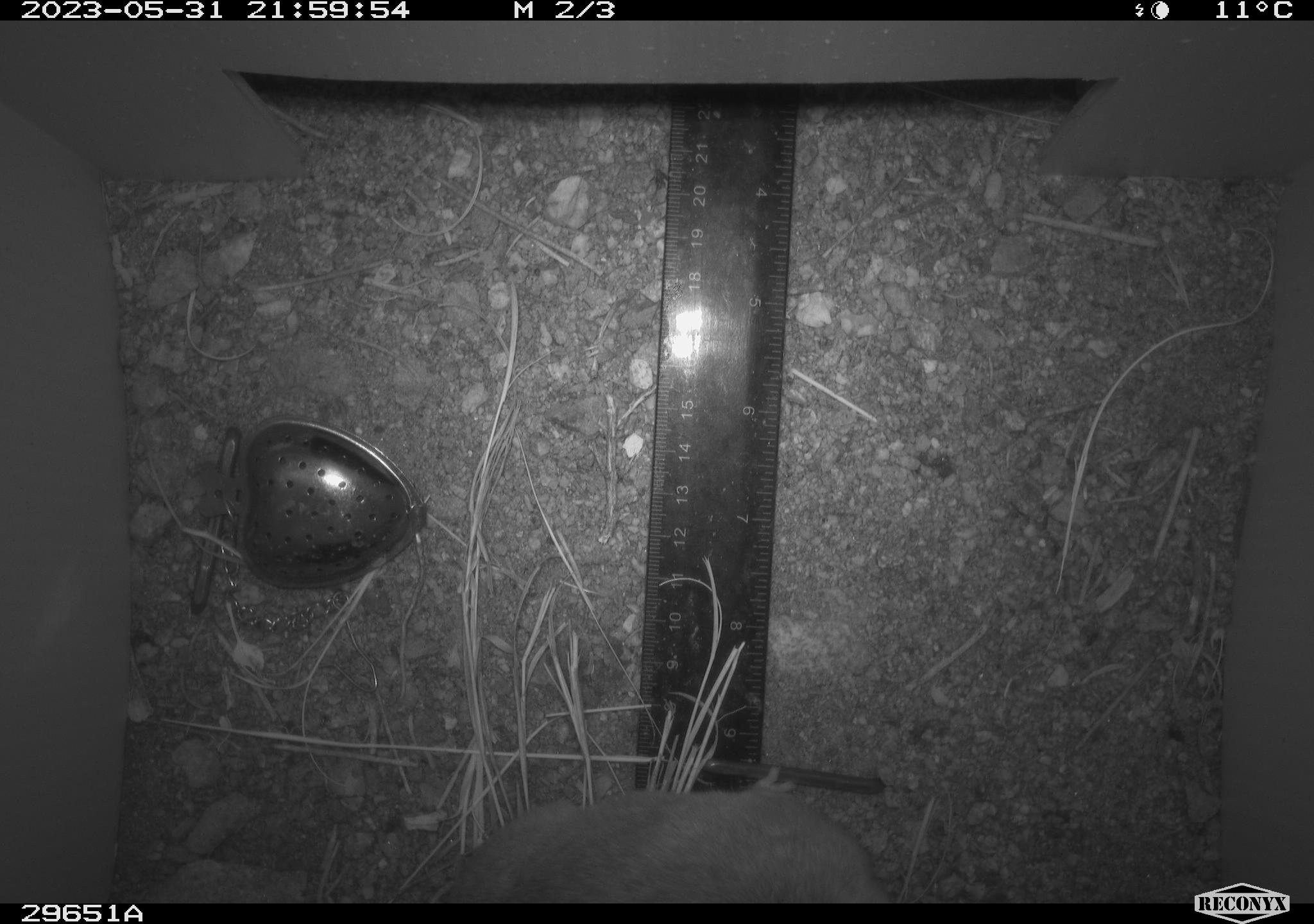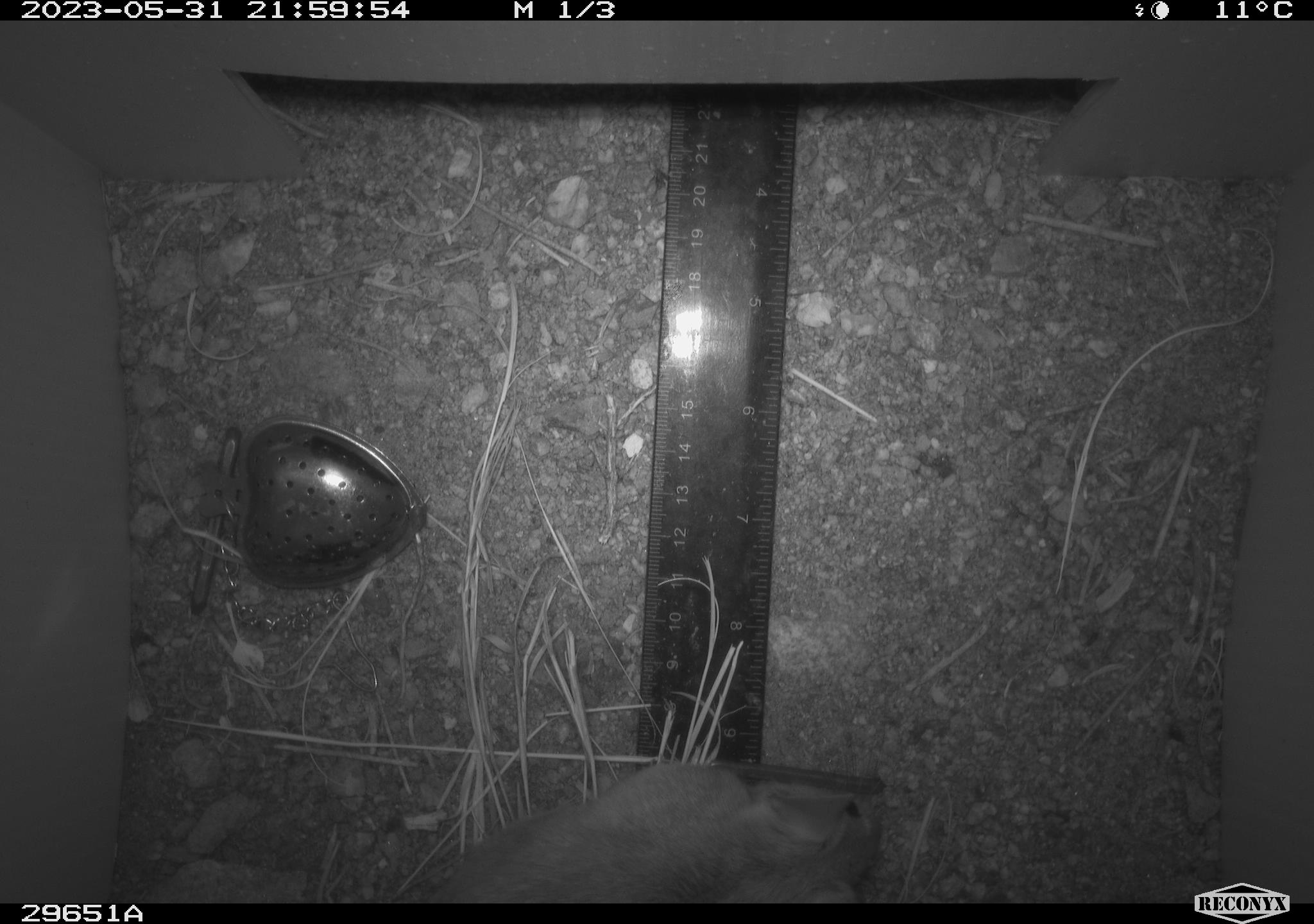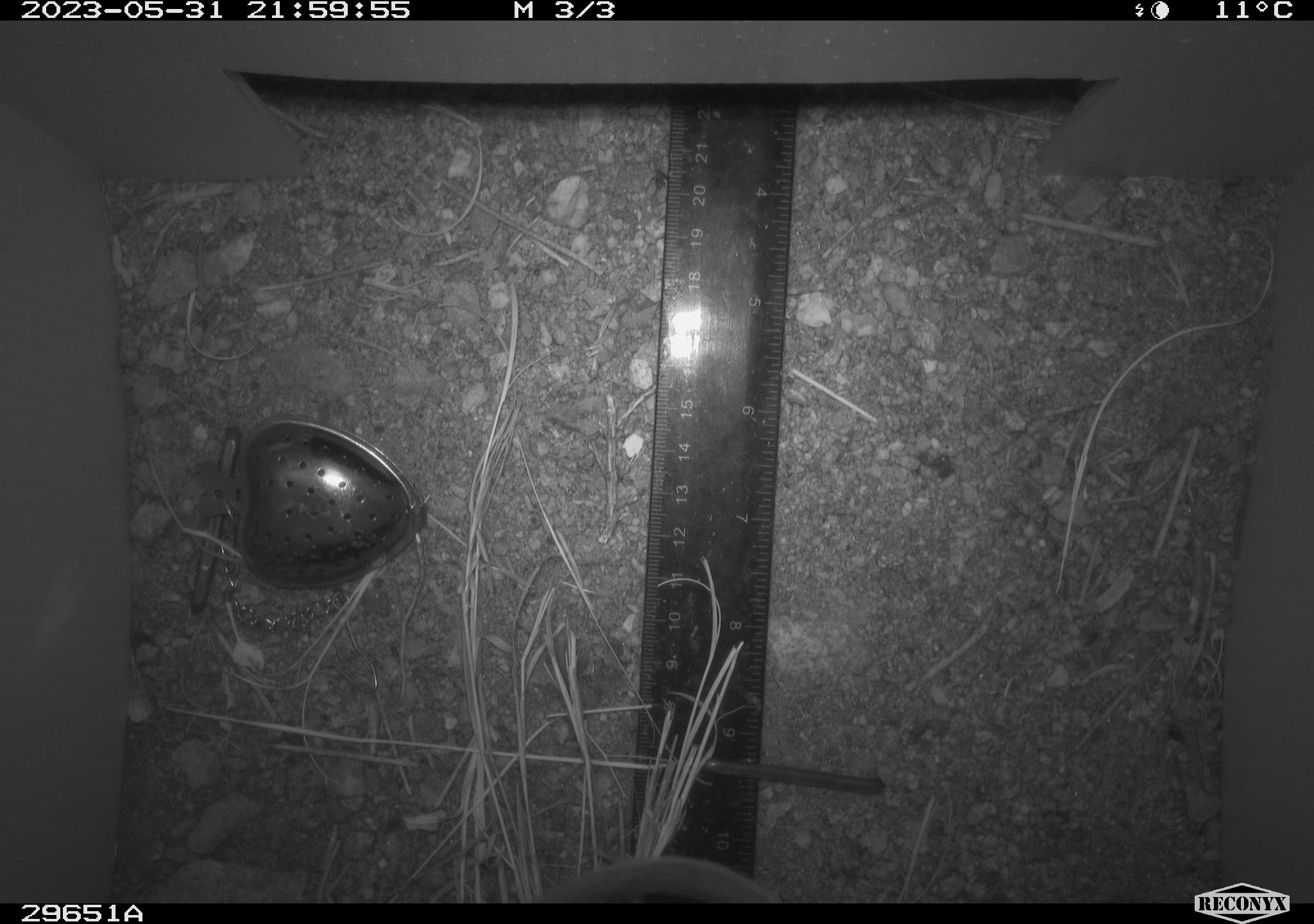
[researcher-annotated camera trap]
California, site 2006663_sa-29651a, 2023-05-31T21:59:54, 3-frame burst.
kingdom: Animalia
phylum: Chordata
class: Mammalia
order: Rodentia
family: Cricetidae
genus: Neotoma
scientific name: Neotoma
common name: pack rat or woodrat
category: neotoma species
Neotoma species (pack rat or woodrat) (Neotoma).